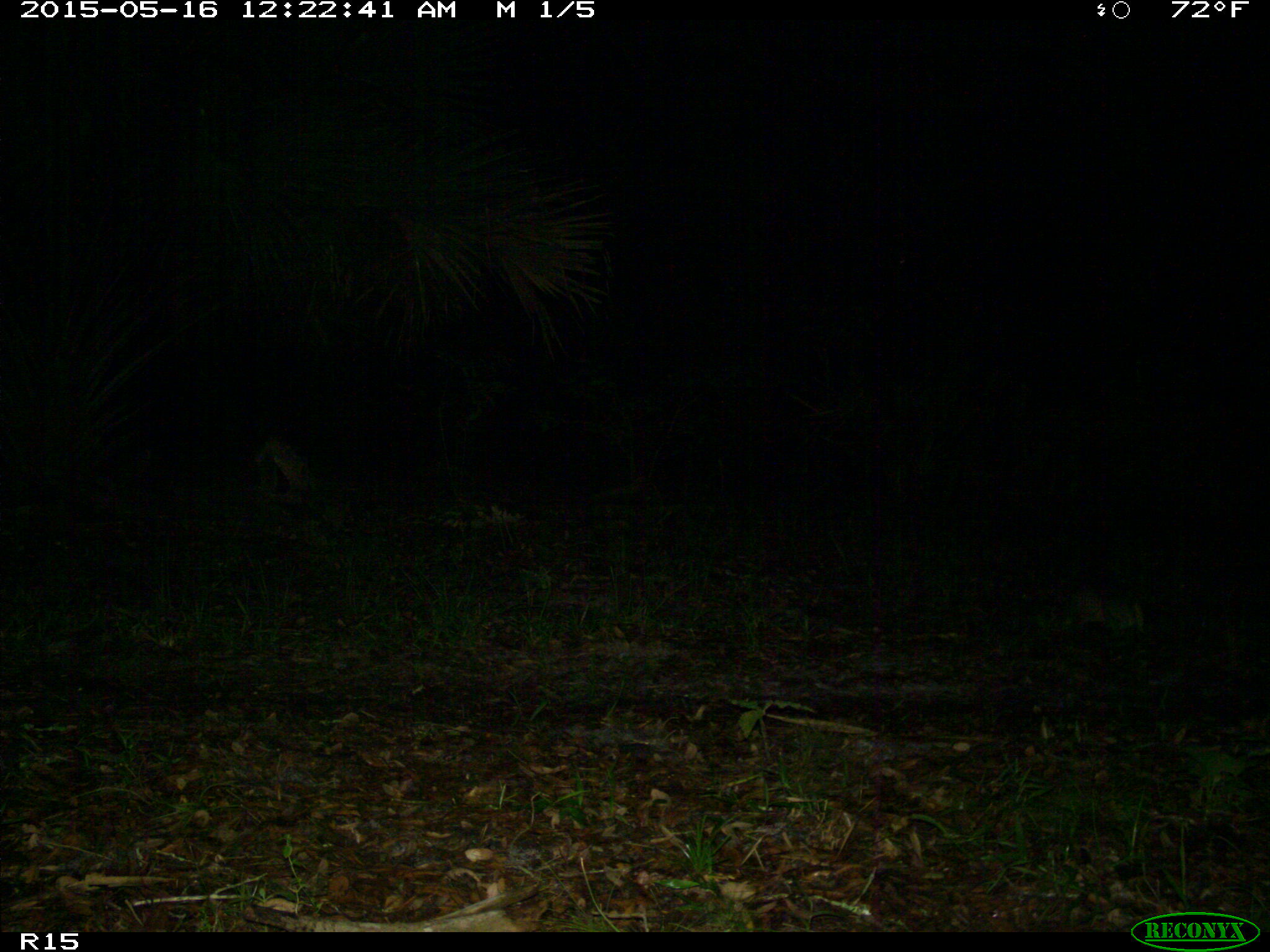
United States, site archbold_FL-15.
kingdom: Animalia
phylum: Chordata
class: Mammalia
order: Cingulata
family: Dasypodidae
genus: Dasypus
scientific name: Dasypus novemcinctus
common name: nine-banded armadillo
Dasypus novemcinctus (nine-banded armadillo).